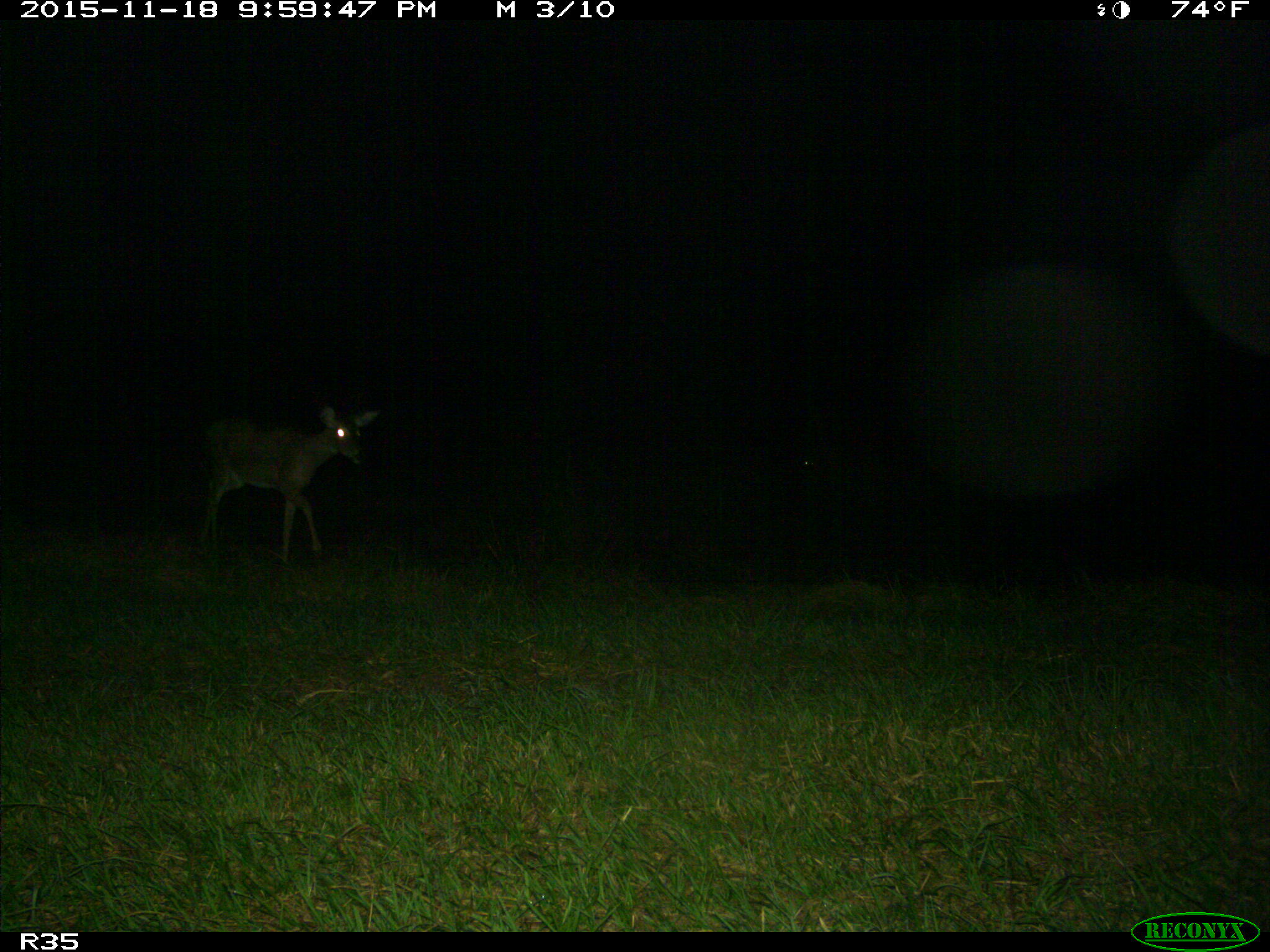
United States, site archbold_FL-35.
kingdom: Animalia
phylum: Chordata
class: Mammalia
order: Artiodactyla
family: Cervidae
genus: Odocoileus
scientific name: Odocoileus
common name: deer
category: unidentified deer